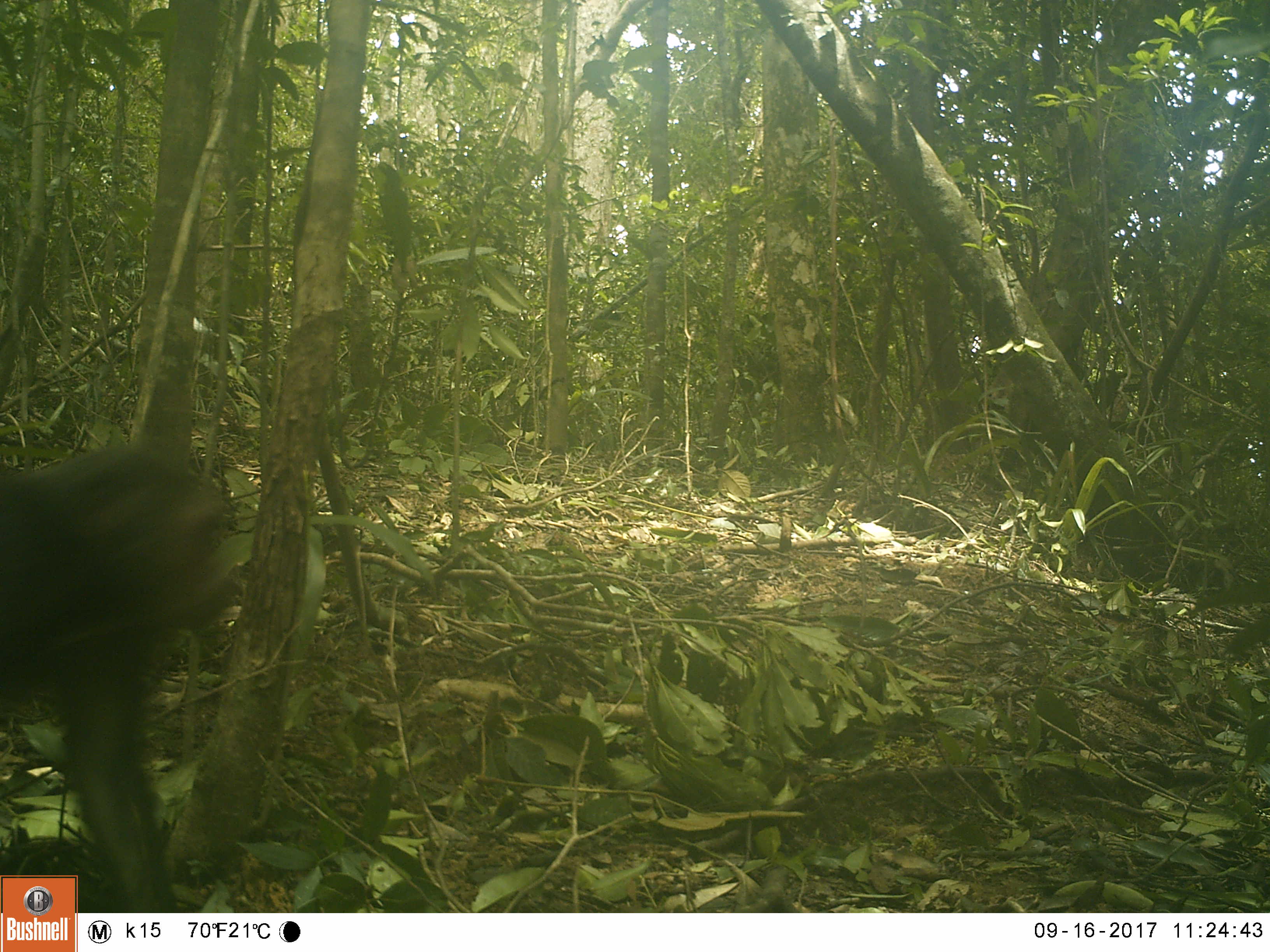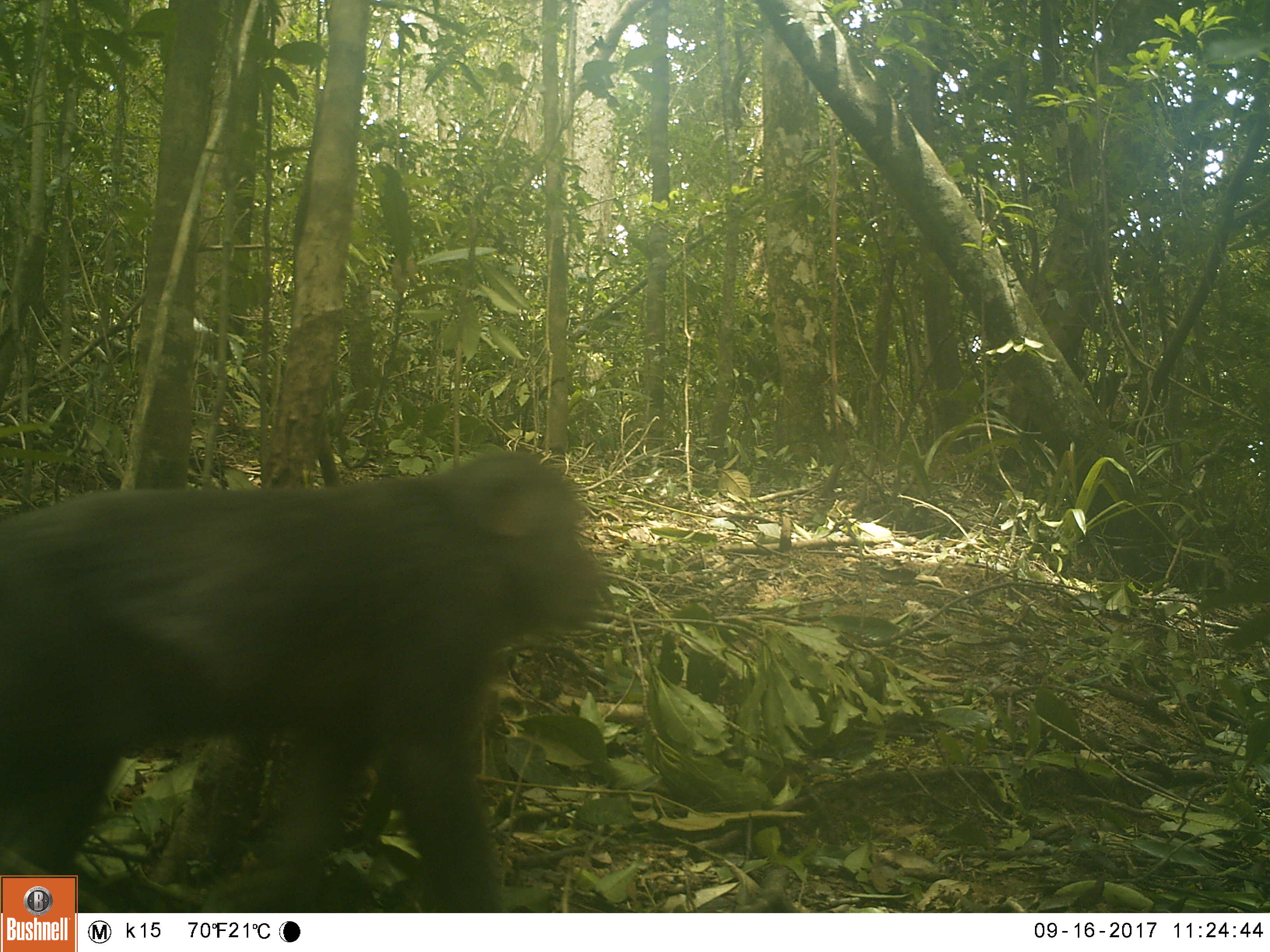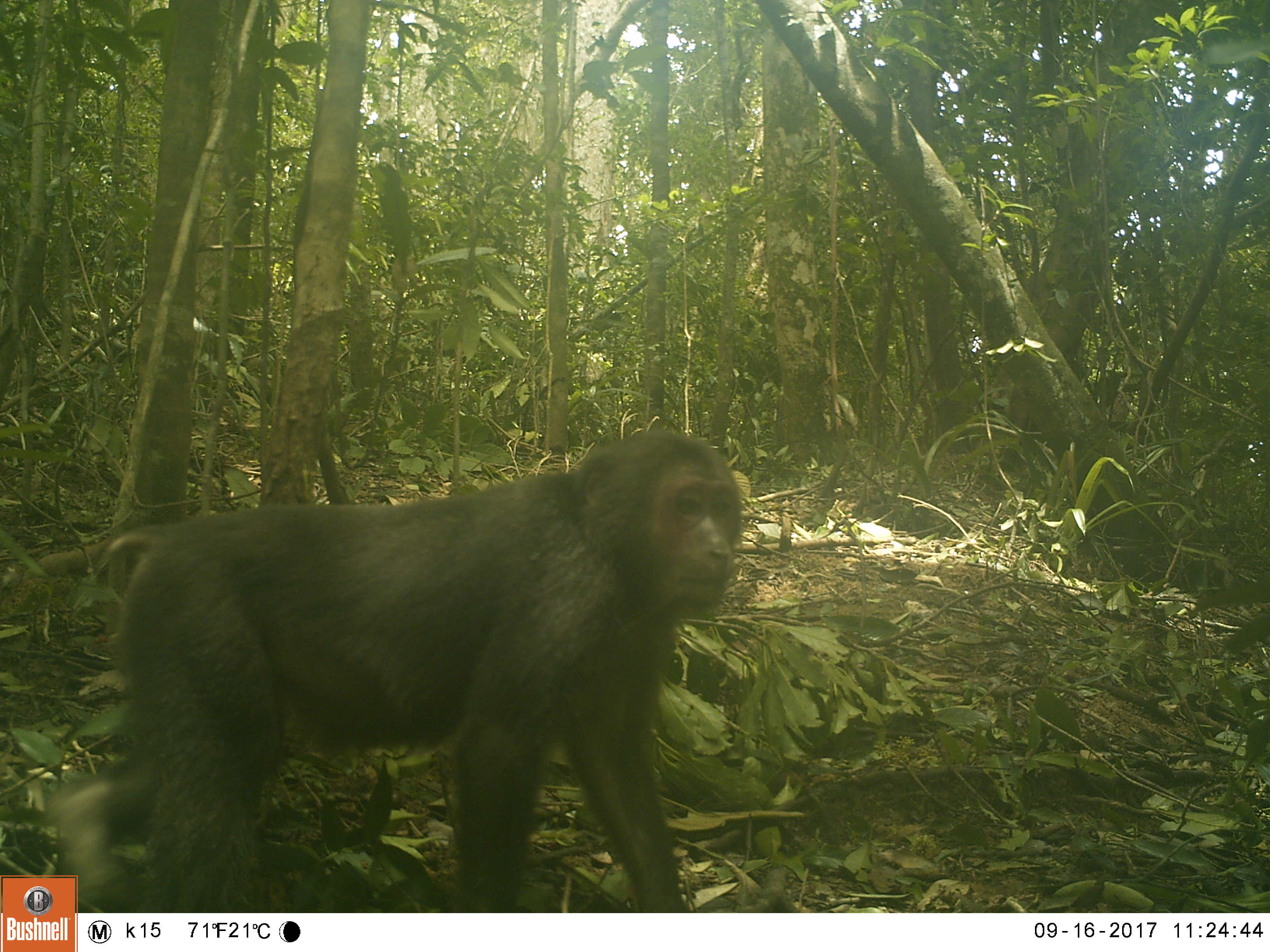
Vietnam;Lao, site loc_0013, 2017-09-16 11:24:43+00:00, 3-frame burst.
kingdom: Animalia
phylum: Chordata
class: Mammalia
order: Primates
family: Cercopithecidae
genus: Macaca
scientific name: Macaca arctoides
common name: stump-tailed macaque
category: stump tailed macaque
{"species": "stump tailed macaque (stump-tailed macaque) (Macaca arctoides)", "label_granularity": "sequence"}